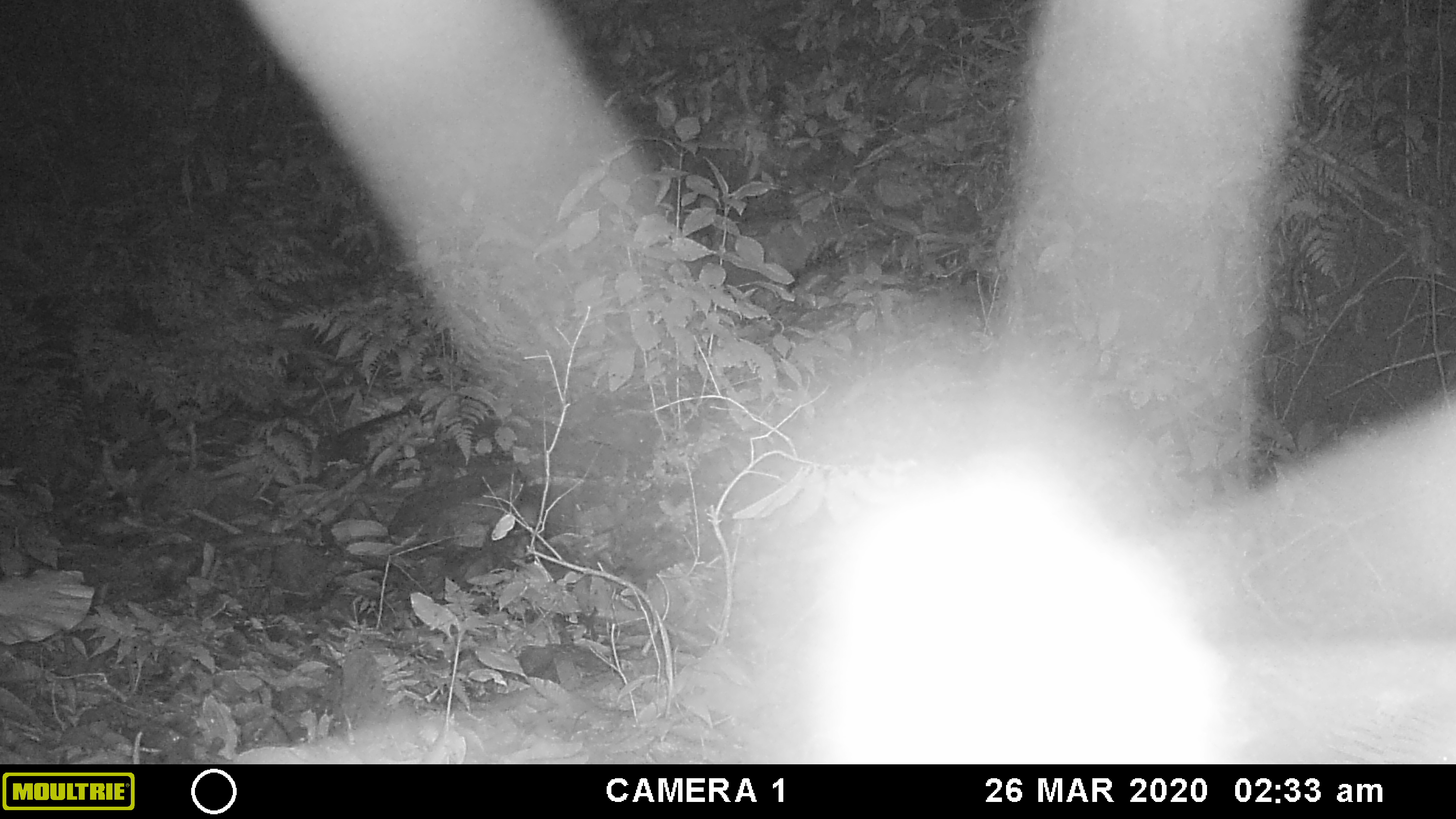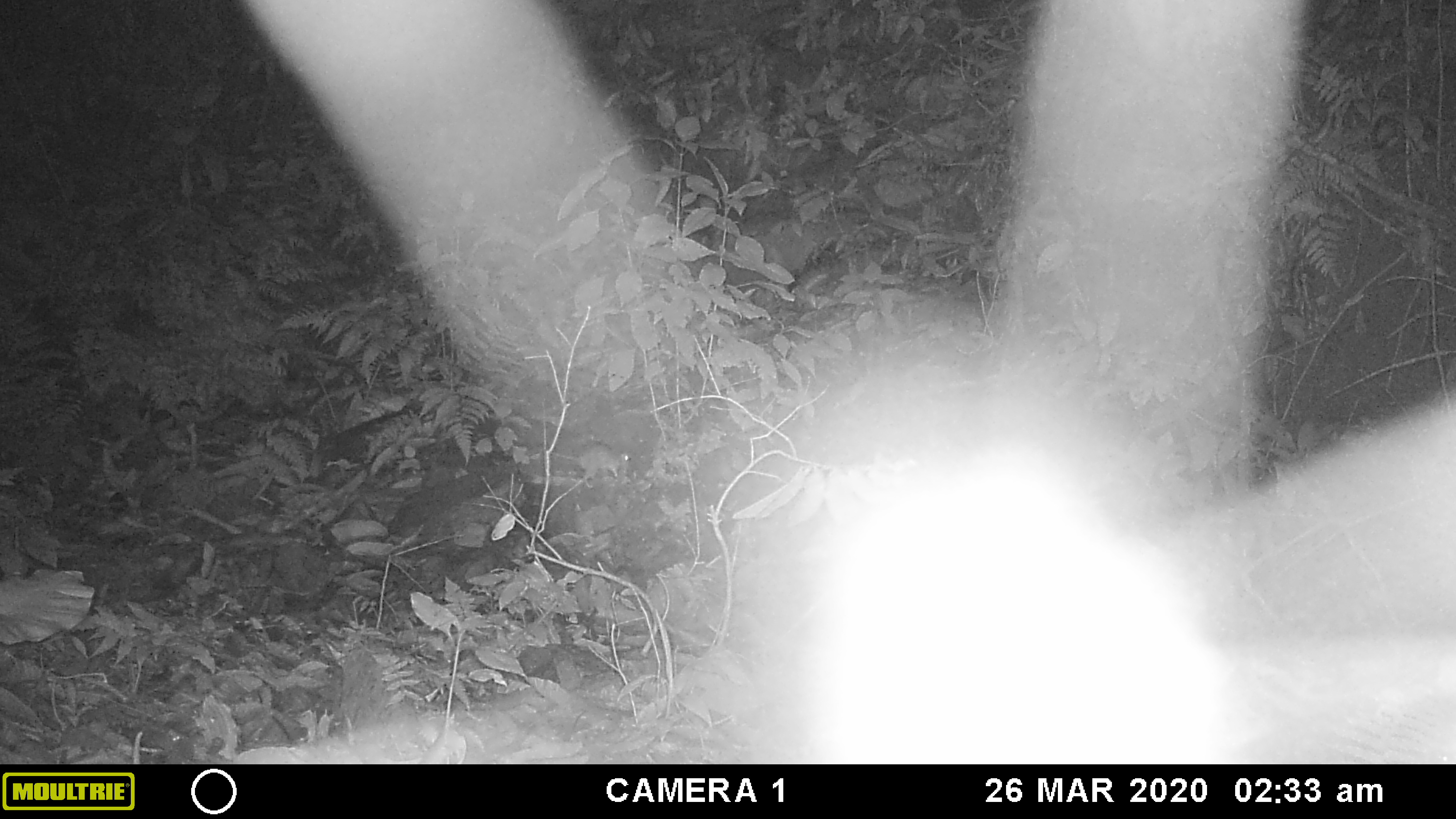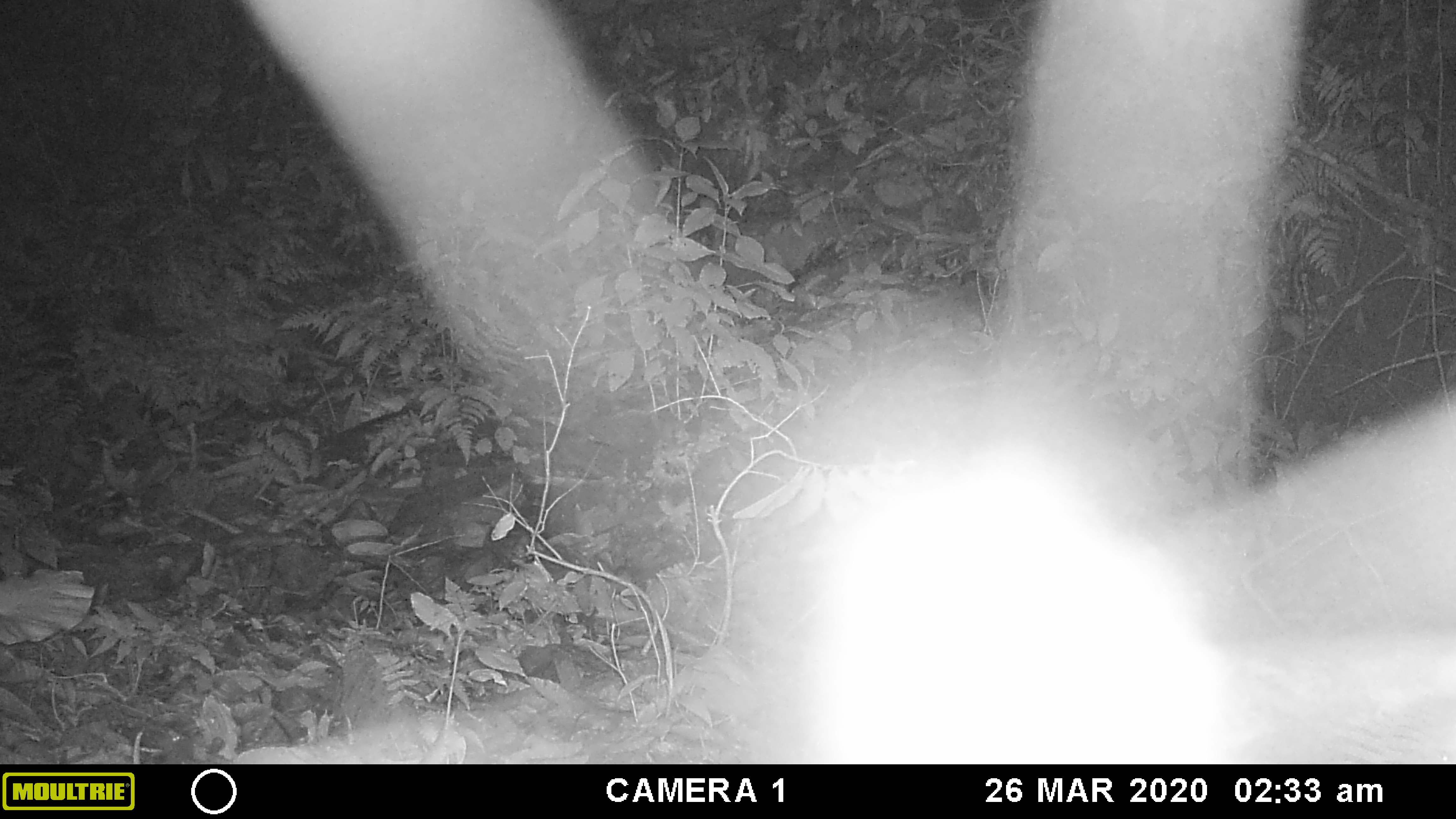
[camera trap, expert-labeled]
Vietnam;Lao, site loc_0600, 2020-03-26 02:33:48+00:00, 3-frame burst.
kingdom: Animalia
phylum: Chordata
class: Mammalia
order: Rodentia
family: Muridae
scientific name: Muridae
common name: old-world mice and rats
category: unidentified murid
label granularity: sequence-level